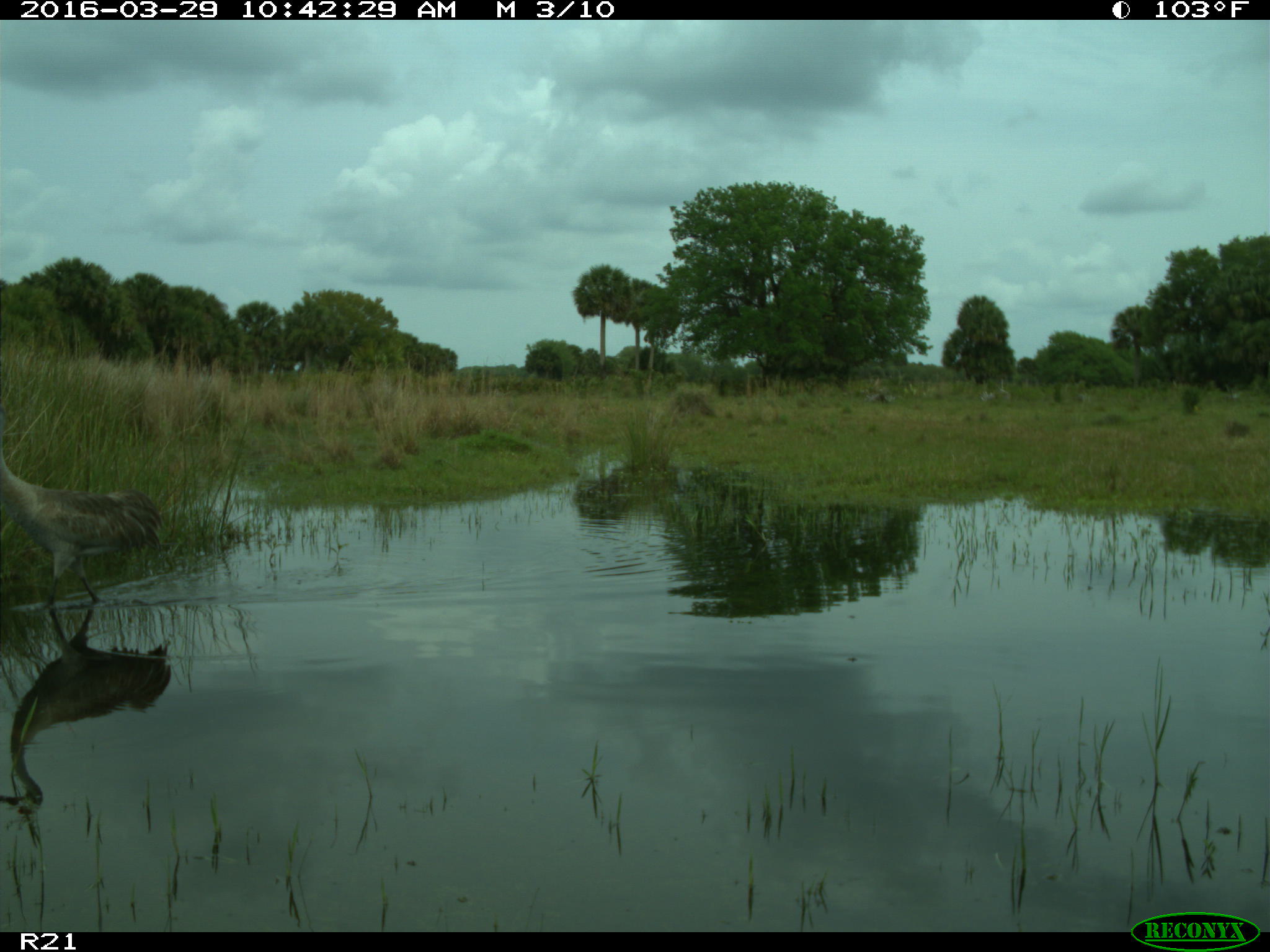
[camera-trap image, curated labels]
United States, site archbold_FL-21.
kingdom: Animalia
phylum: Chordata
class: Aves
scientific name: Aves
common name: birds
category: unidentified bird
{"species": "unidentified bird (birds) (Aves)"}